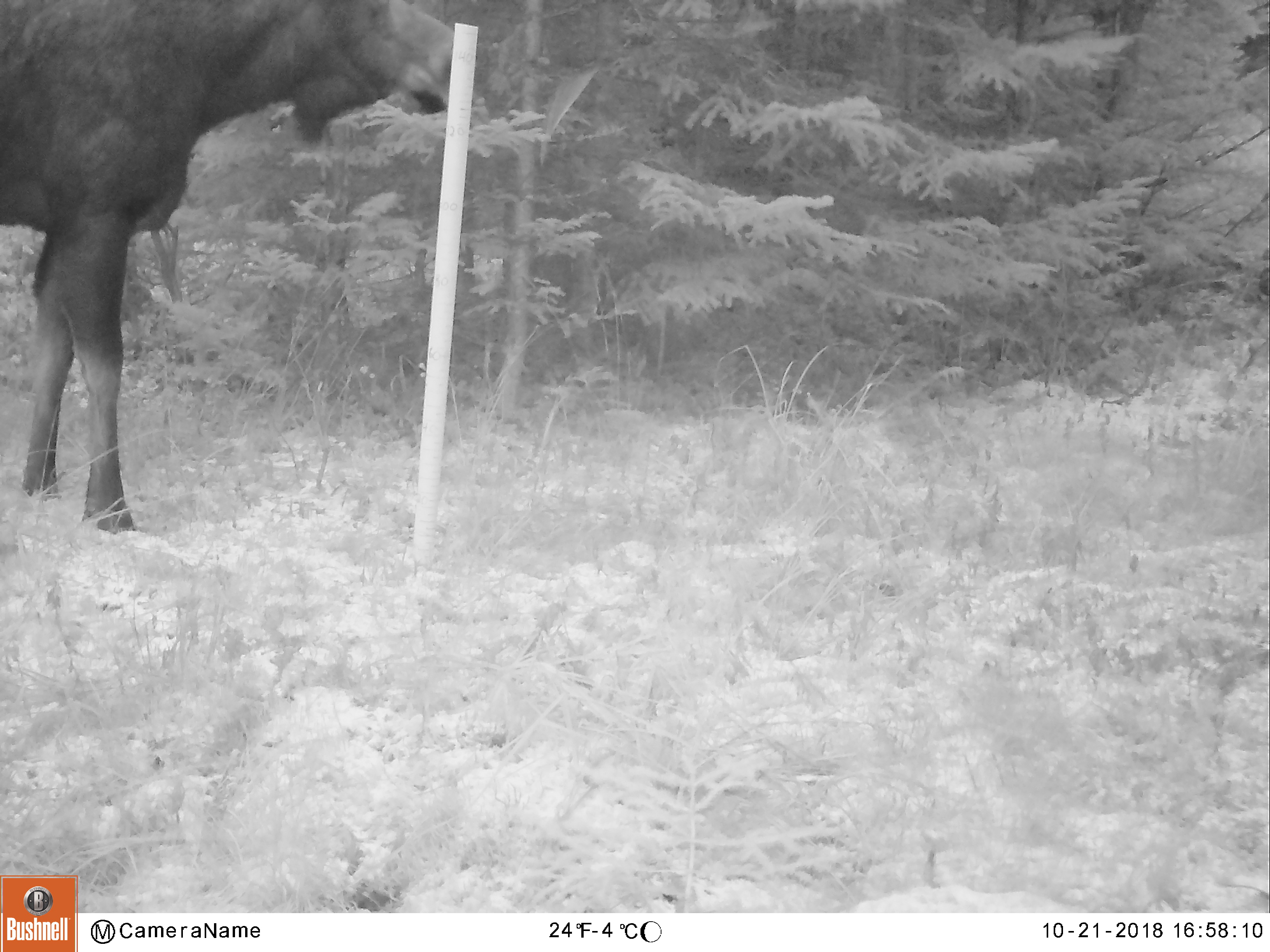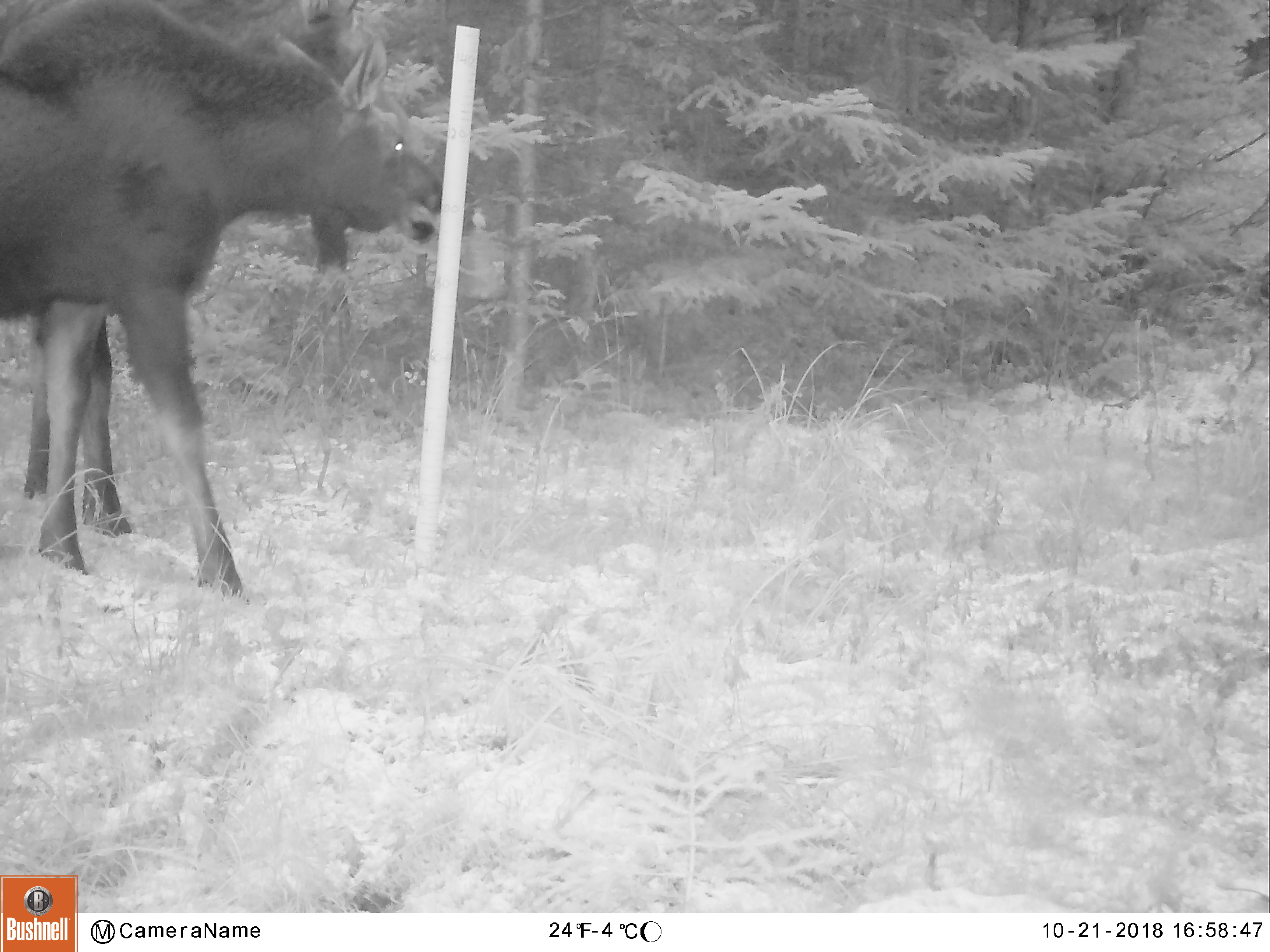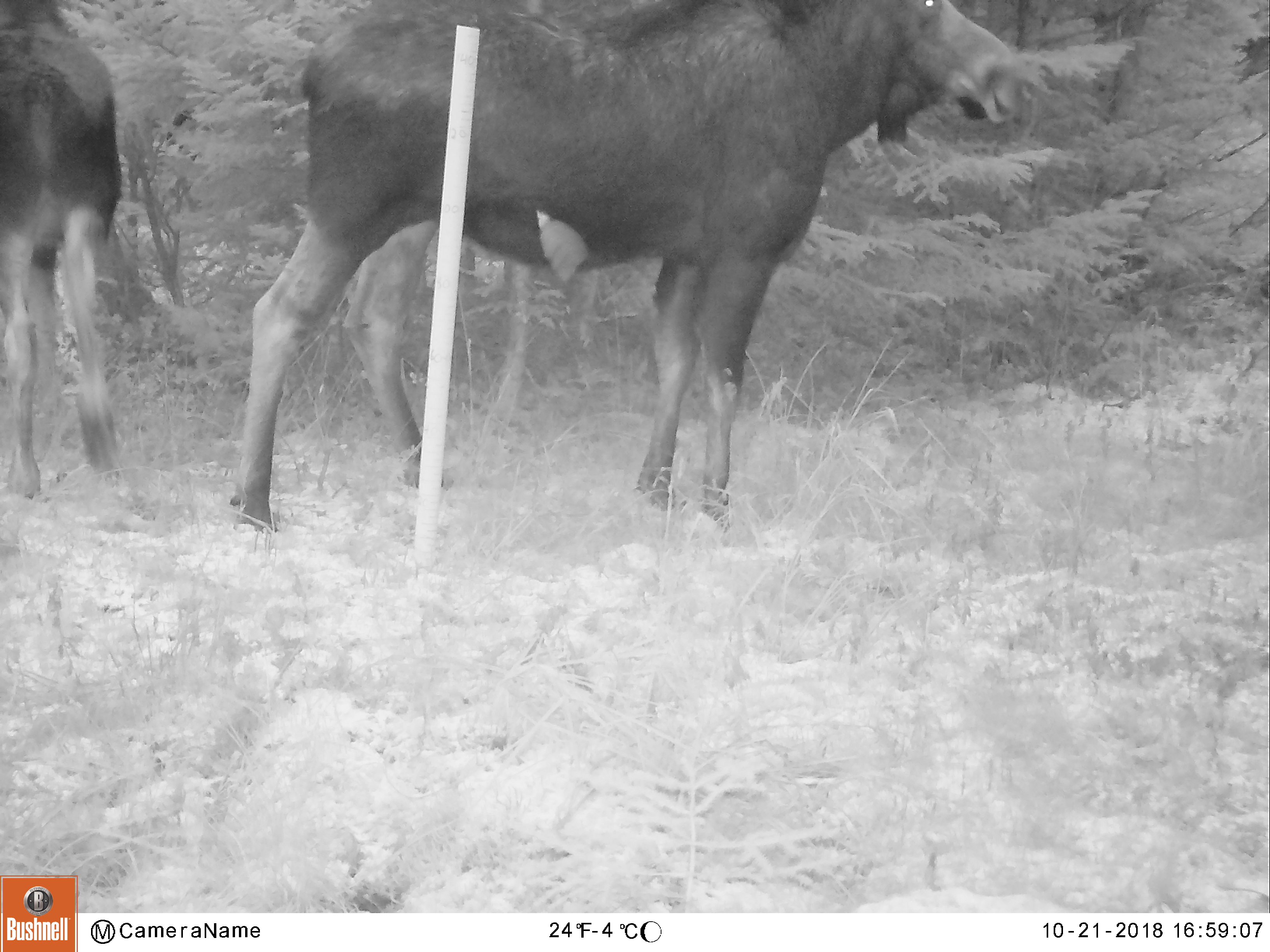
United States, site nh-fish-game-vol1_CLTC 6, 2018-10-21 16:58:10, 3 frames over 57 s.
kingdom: Animalia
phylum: Chordata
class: Mammalia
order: Artiodactyla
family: Cervidae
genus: Alces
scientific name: Alces alces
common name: moose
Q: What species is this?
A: Moose (Alces alces).